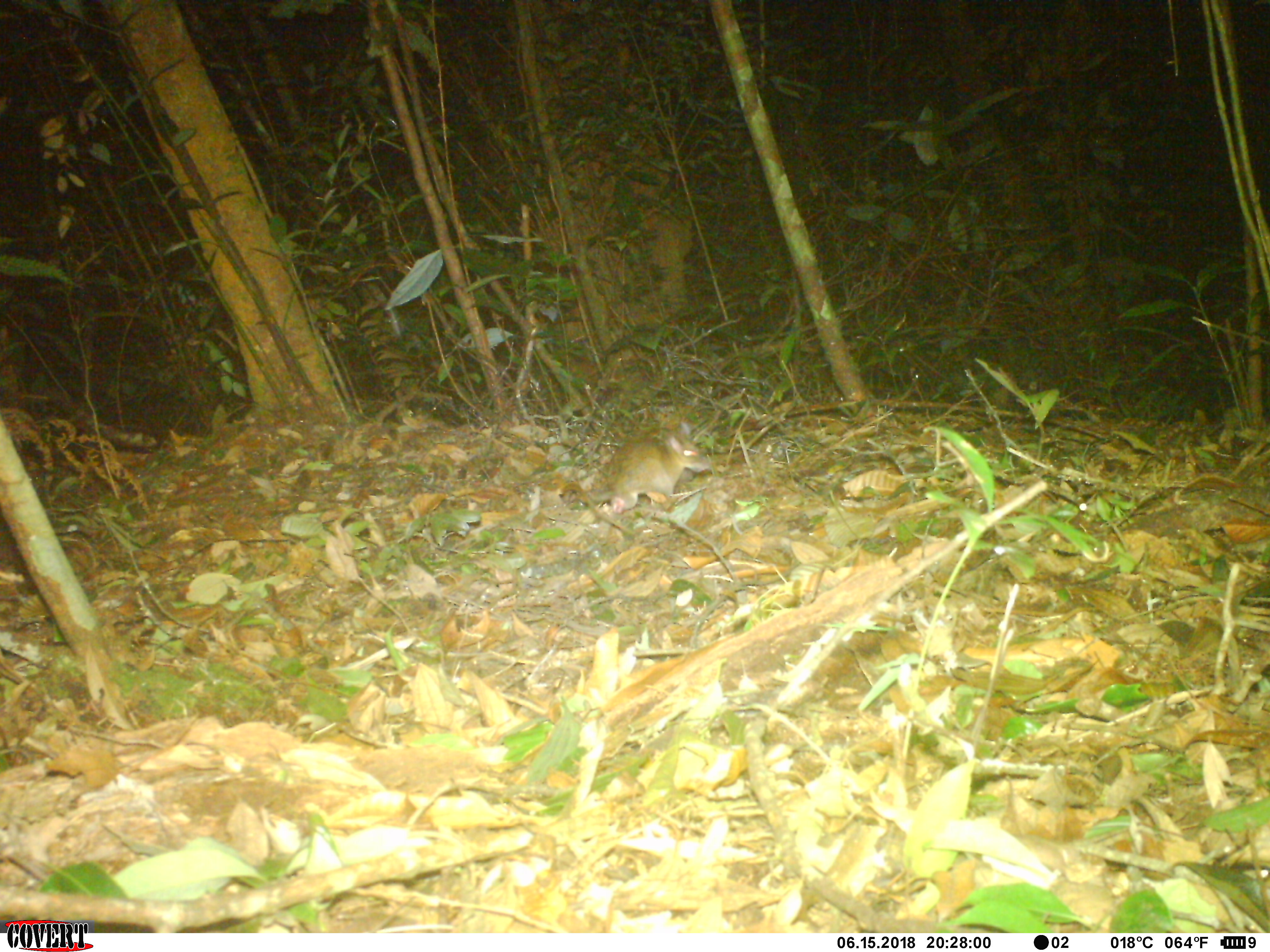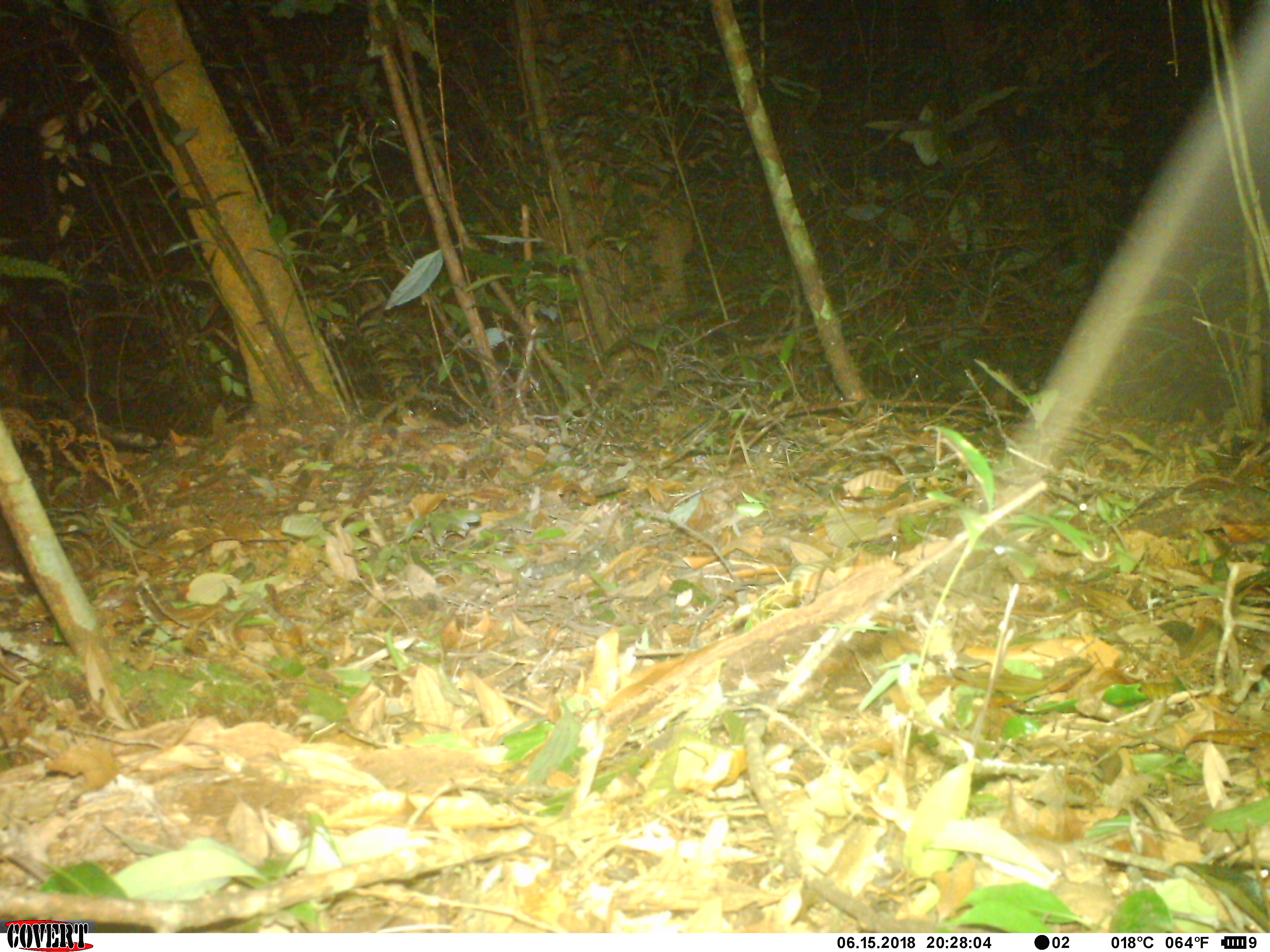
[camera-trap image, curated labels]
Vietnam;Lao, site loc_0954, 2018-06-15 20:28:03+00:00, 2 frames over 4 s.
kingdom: Animalia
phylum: Chordata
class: Mammalia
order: Rodentia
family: Muridae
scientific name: Muridae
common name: old-world mice and rats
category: unidentified murid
Unidentified murid (old-world mice and rats) (Muridae). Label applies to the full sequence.